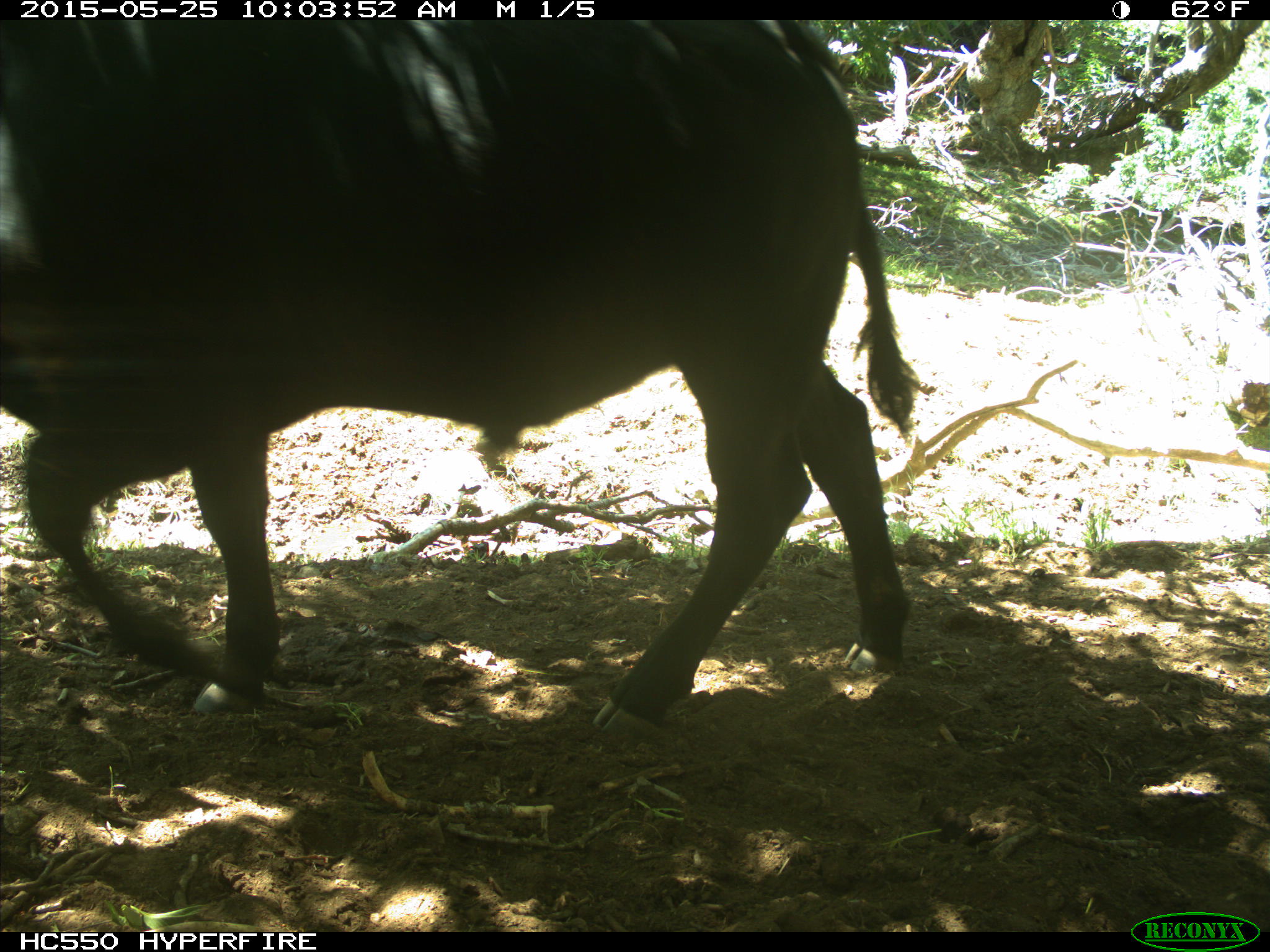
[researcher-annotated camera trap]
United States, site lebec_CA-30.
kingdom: Animalia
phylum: Chordata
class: Mammalia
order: Artiodactyla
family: Bovidae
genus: Bos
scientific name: Bos taurus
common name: domestic cow